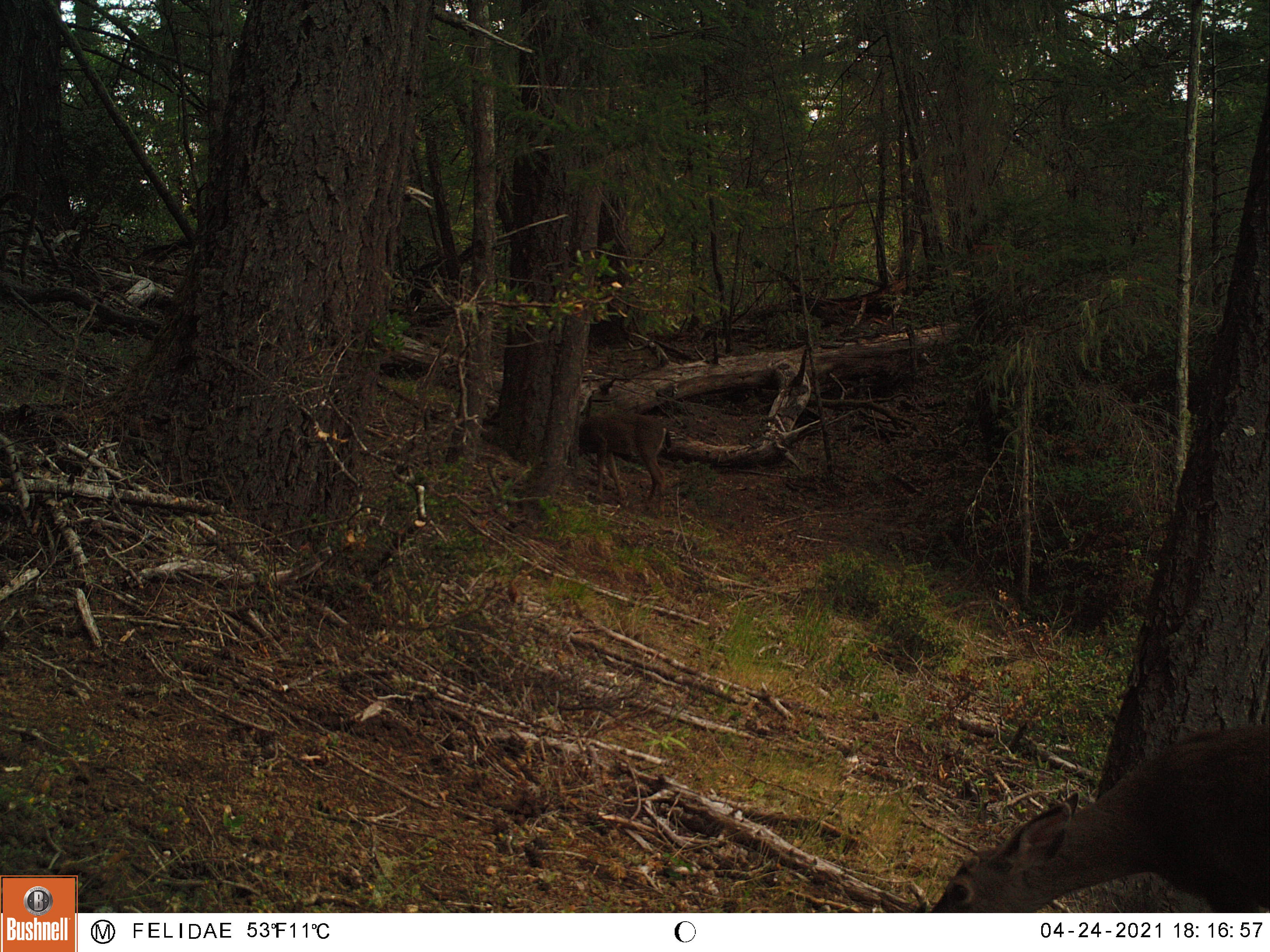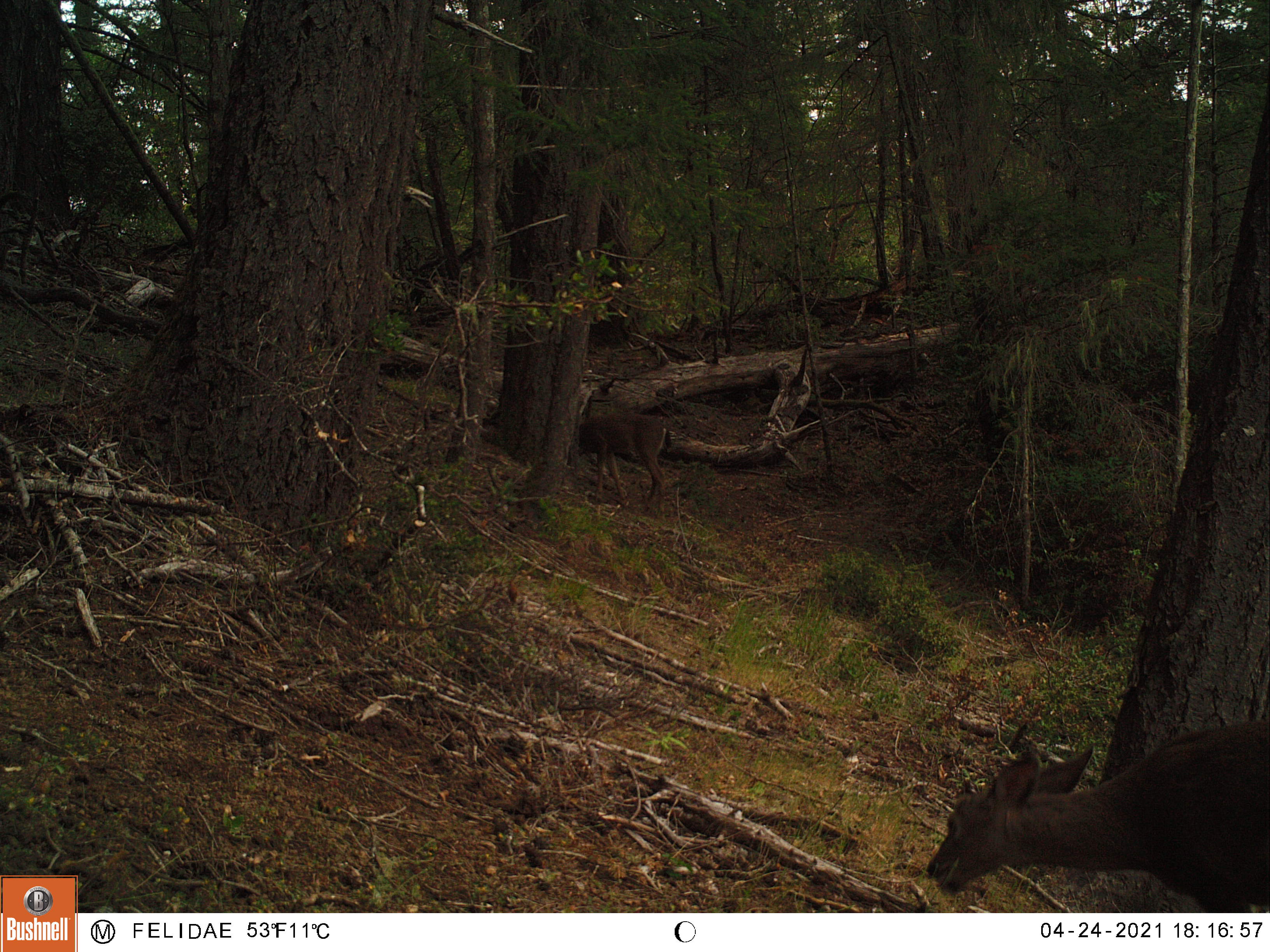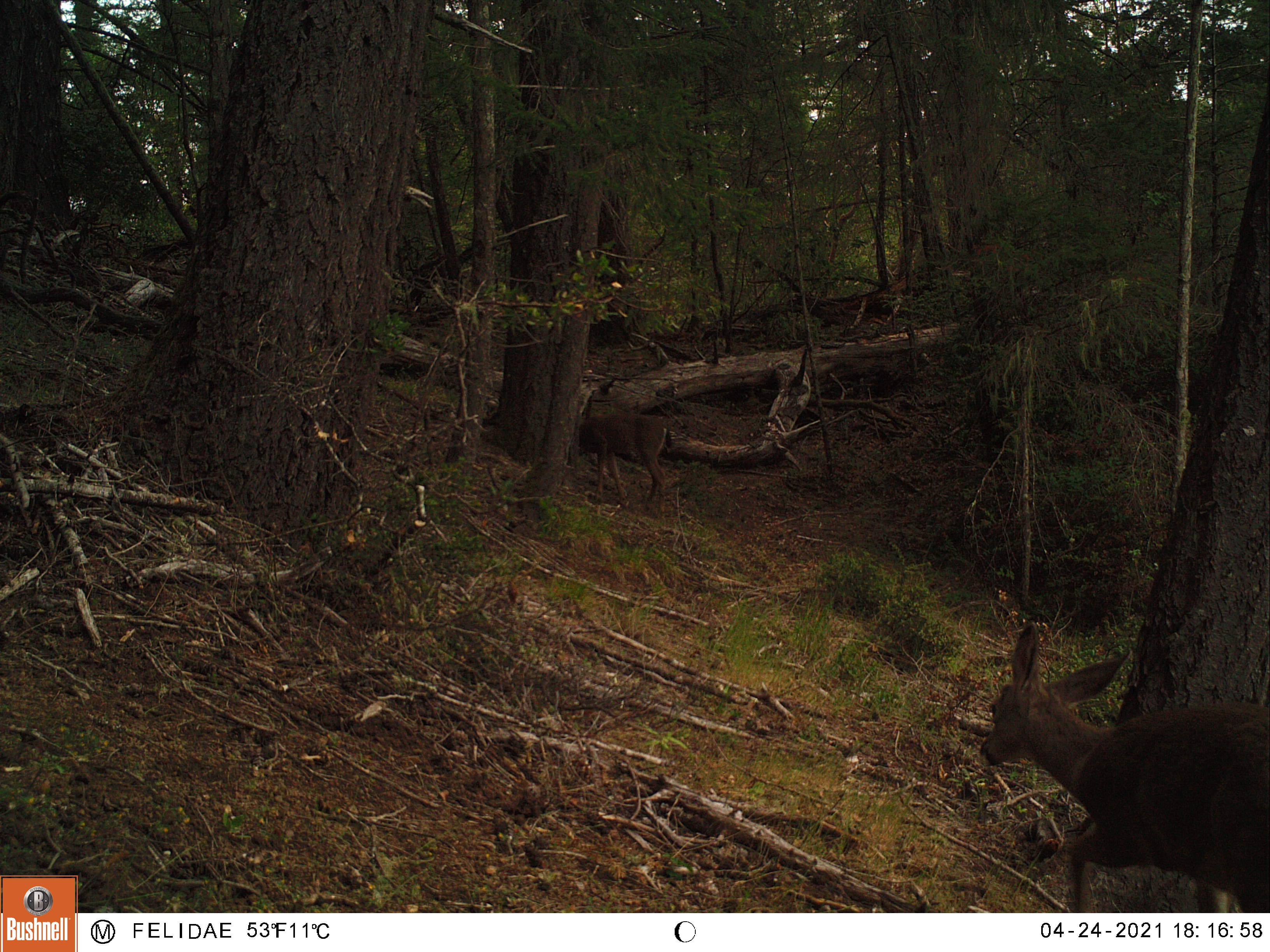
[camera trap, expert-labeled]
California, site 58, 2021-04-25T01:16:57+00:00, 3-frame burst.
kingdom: Animalia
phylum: Chordata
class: Mammalia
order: Artiodactyla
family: Cervidae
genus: Odocoileus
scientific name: Odocoileus hemionus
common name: mule deer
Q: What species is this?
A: Mule deer (Odocoileus hemionus).